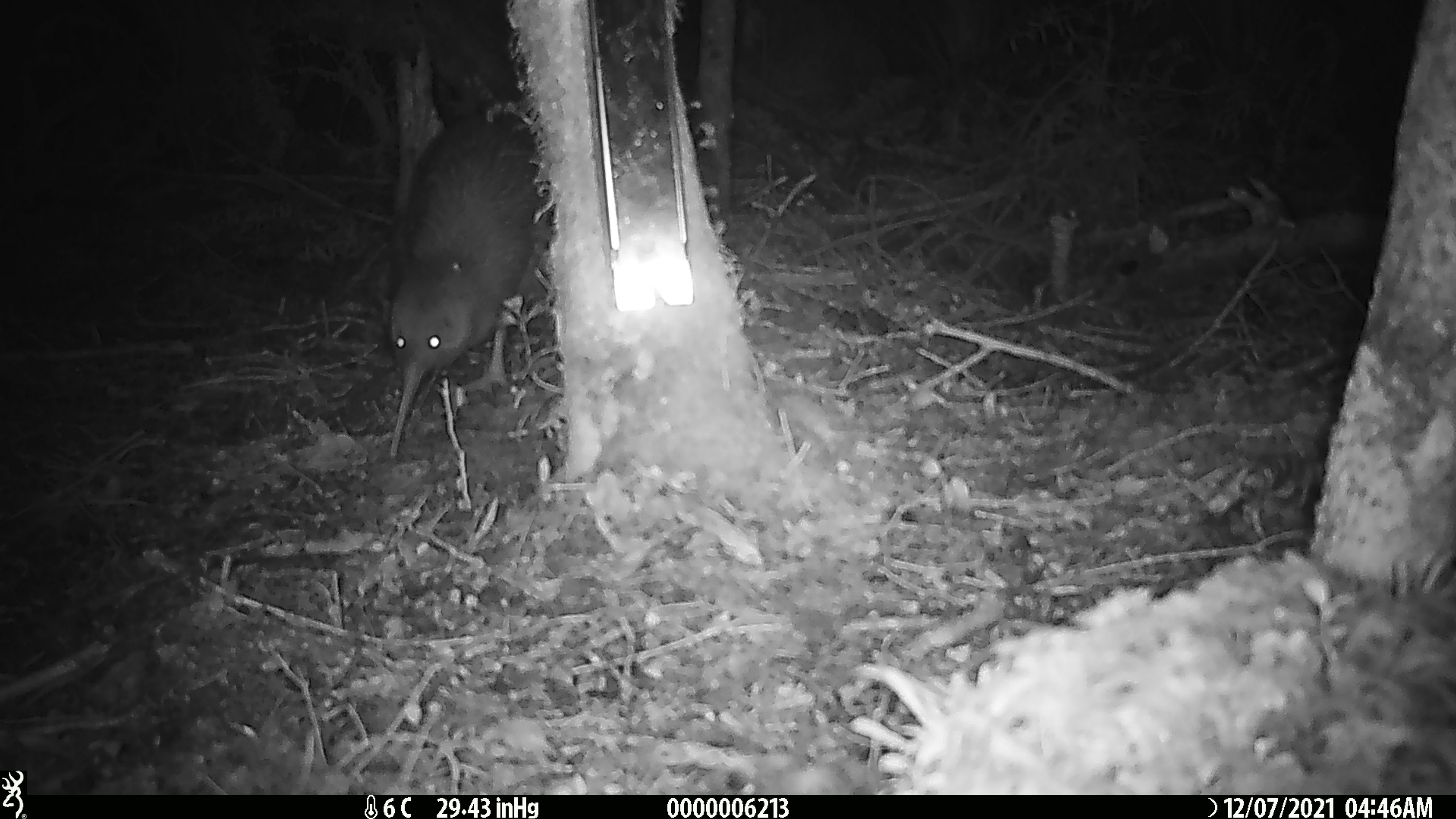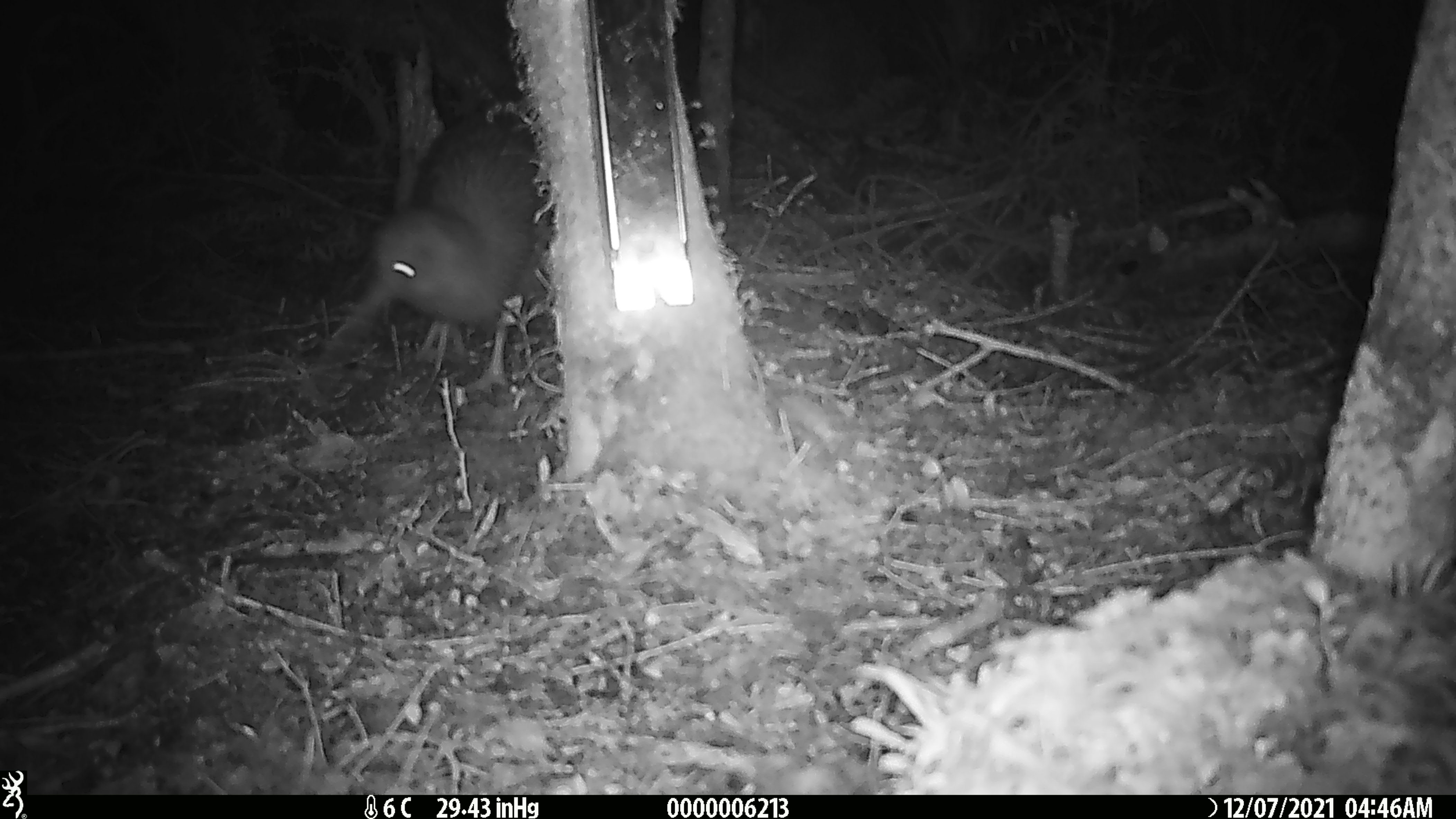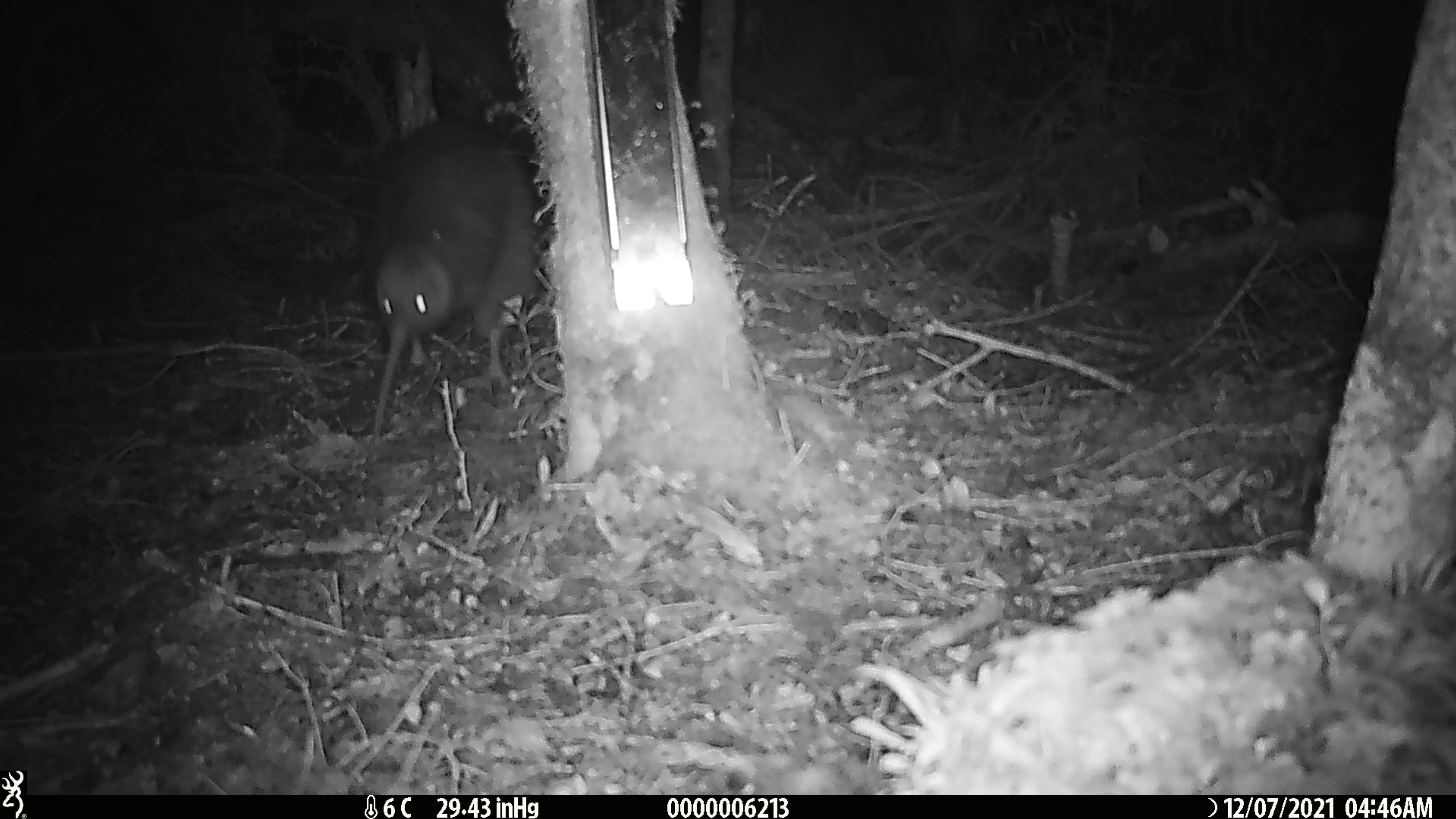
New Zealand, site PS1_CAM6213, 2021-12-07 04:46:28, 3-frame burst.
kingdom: Animalia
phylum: Chordata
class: Aves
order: Apterygiformes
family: Apterygidae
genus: Apteryx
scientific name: Apteryx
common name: kiwi